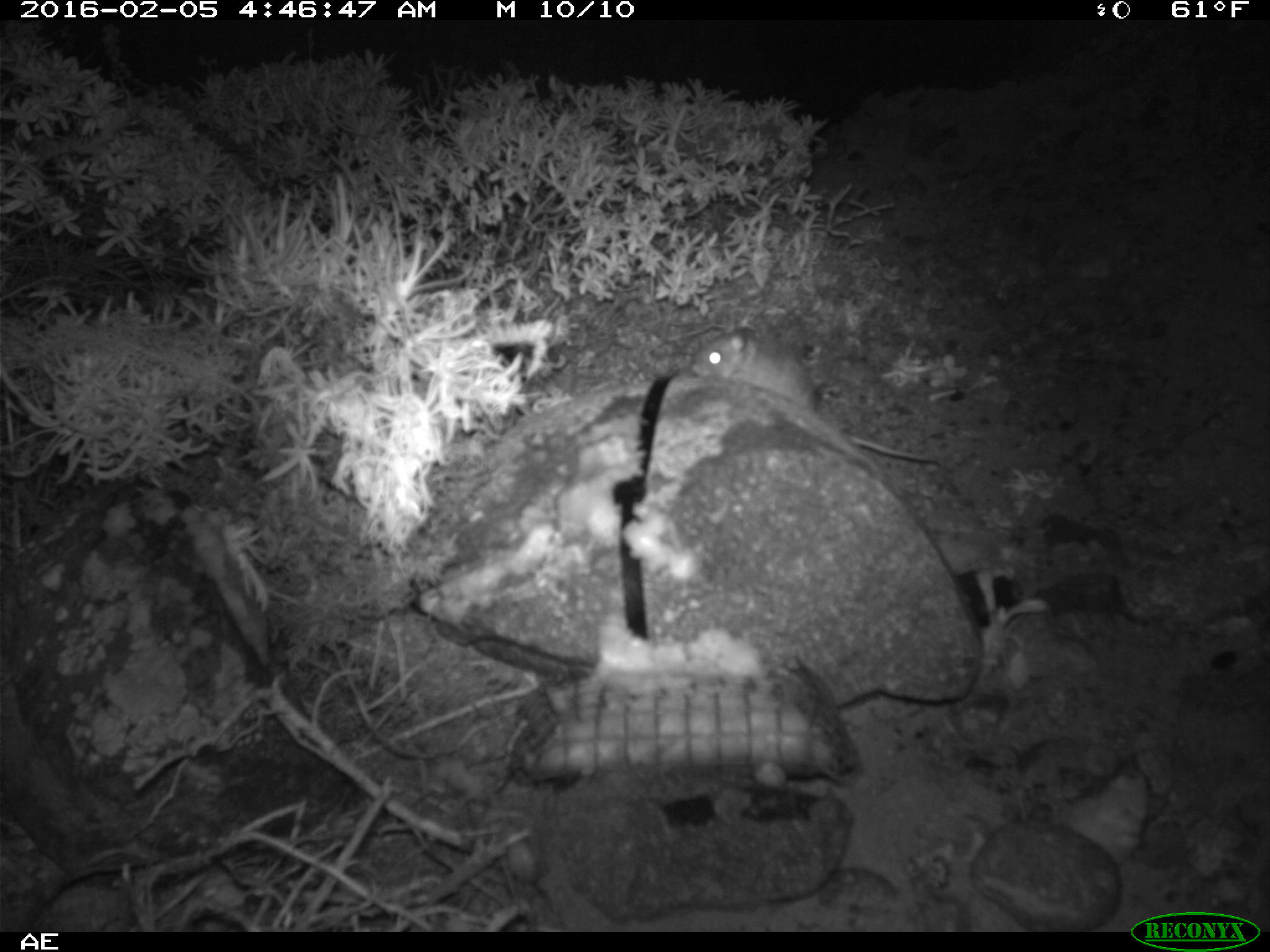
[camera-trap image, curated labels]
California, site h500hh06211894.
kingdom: Animalia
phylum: Chordata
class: Mammalia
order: Rodentia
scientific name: Rodentia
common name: rodent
Rodent (Rodentia).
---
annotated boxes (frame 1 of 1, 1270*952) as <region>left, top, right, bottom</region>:
rodent: <region>690, 328, 938, 465</region>